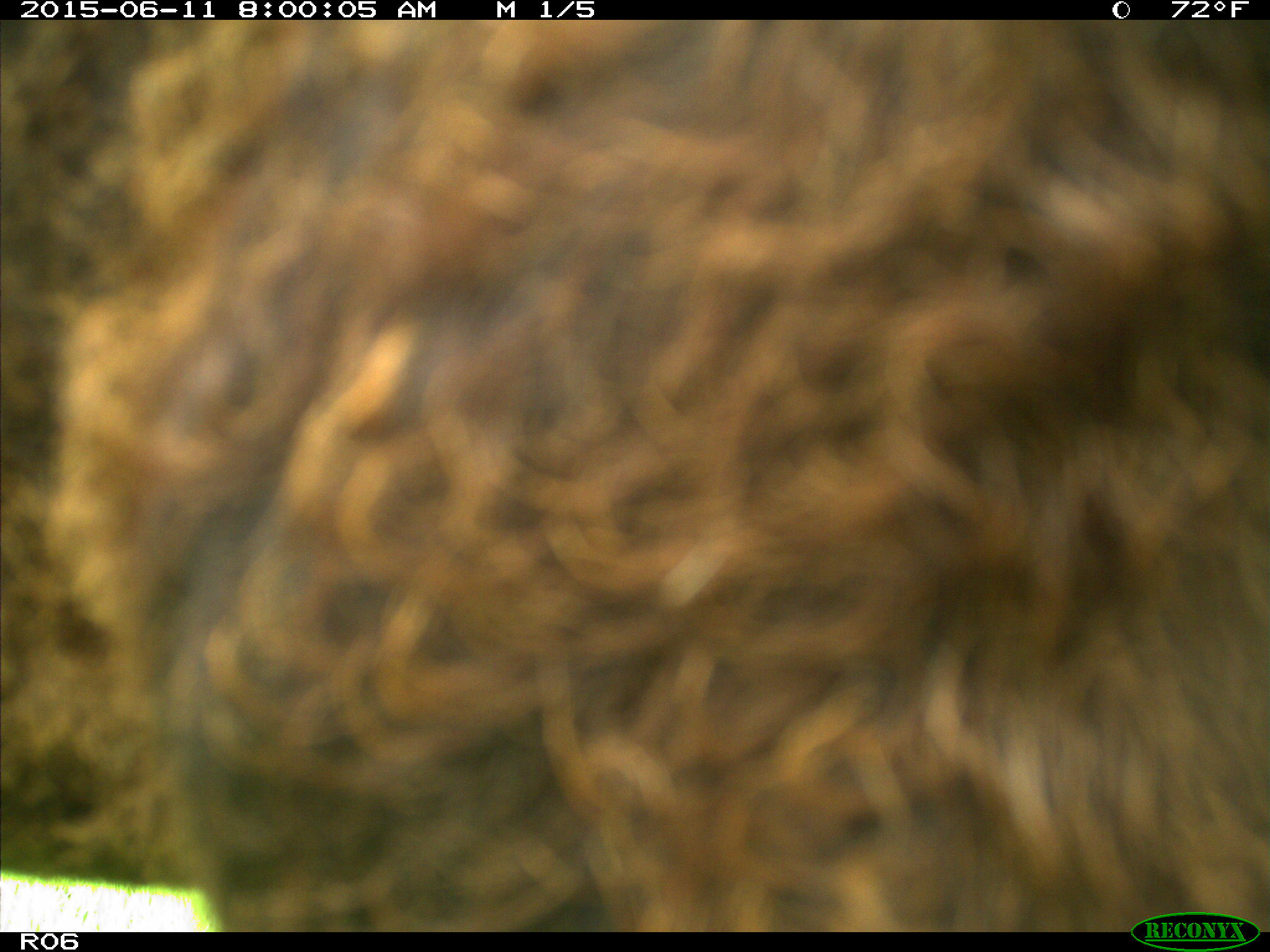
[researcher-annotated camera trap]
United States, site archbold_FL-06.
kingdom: Animalia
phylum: Chordata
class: Mammalia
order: Artiodactyla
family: Bovidae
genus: Bos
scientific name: Bos taurus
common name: domestic cow